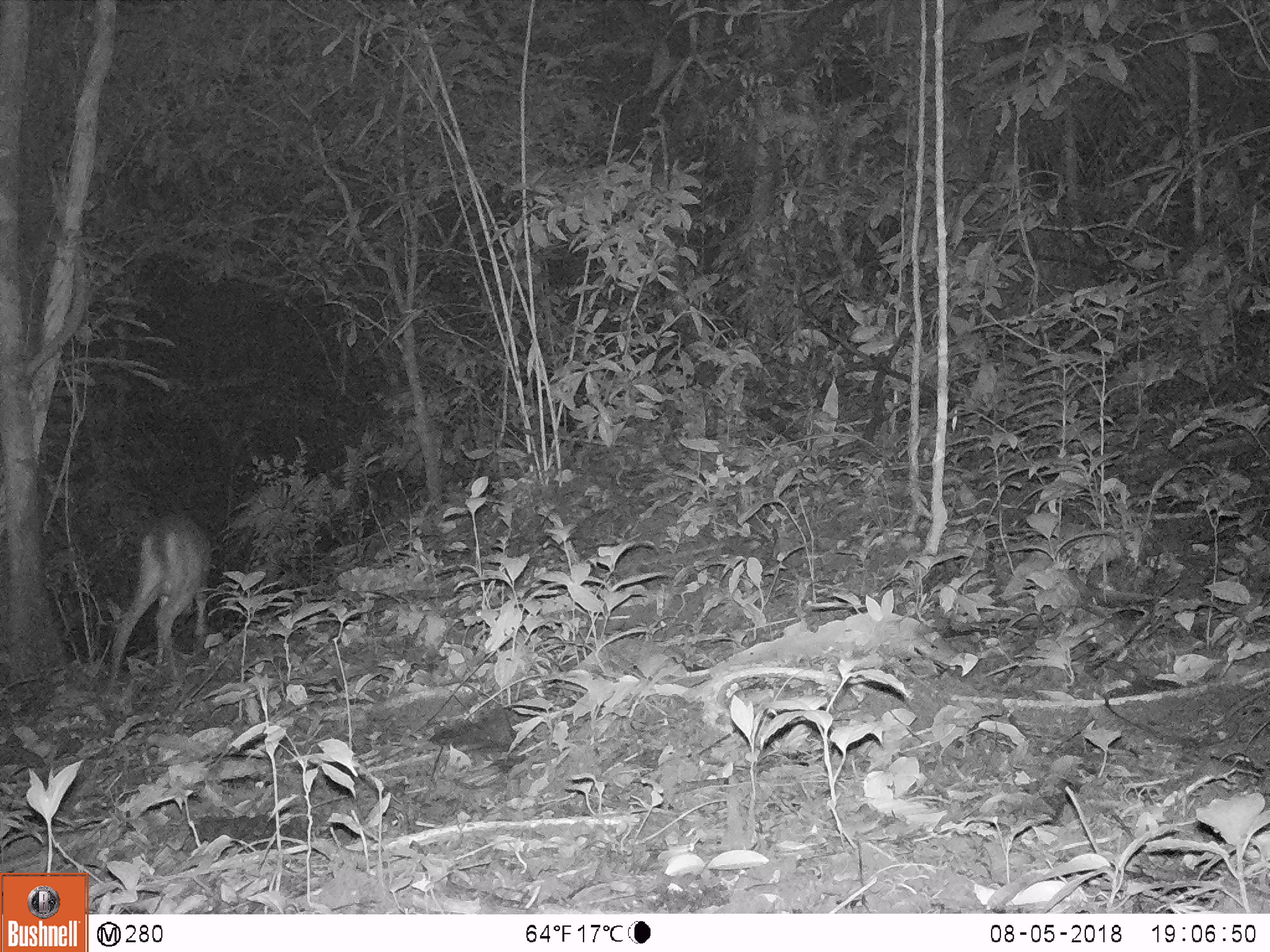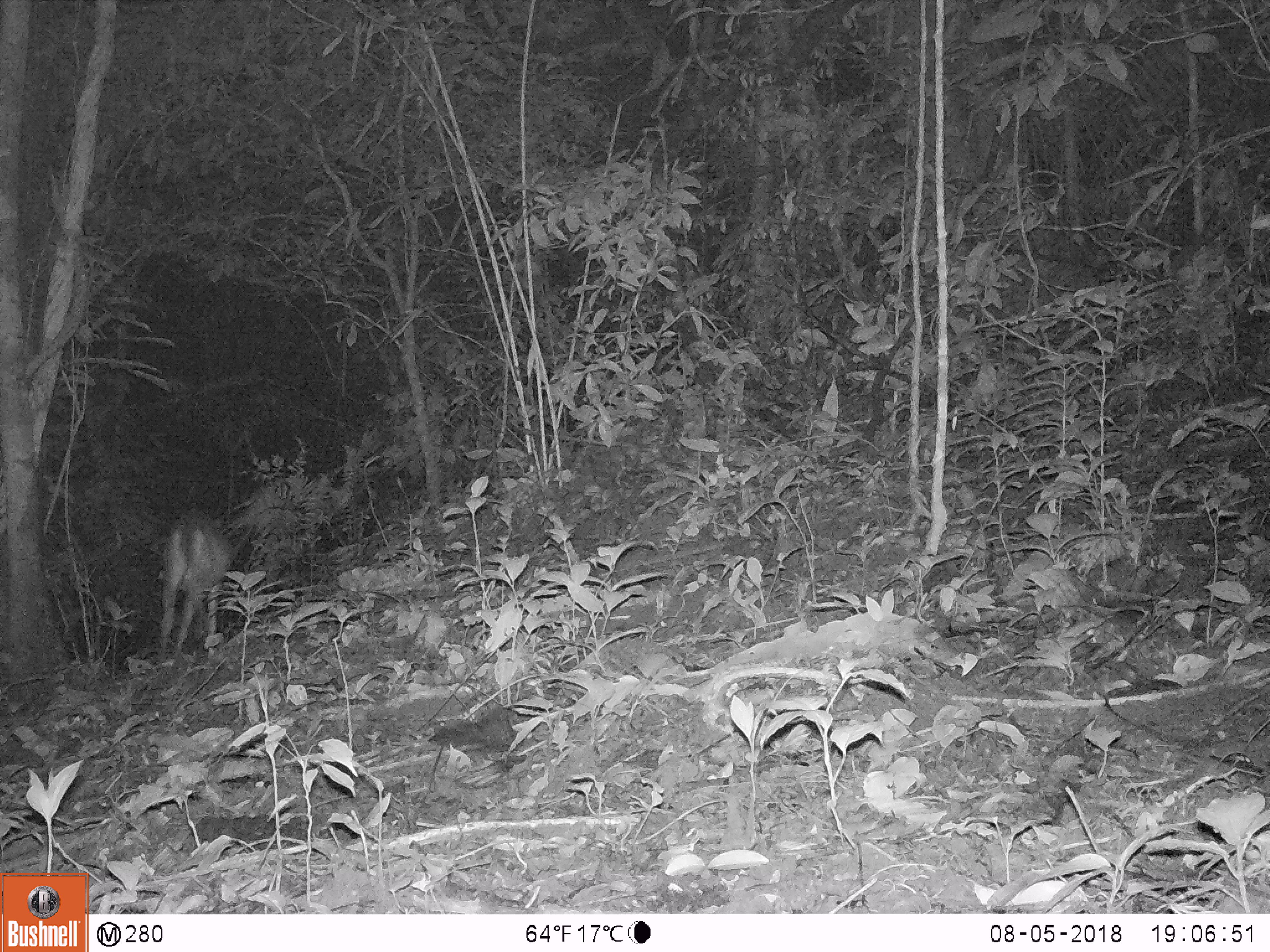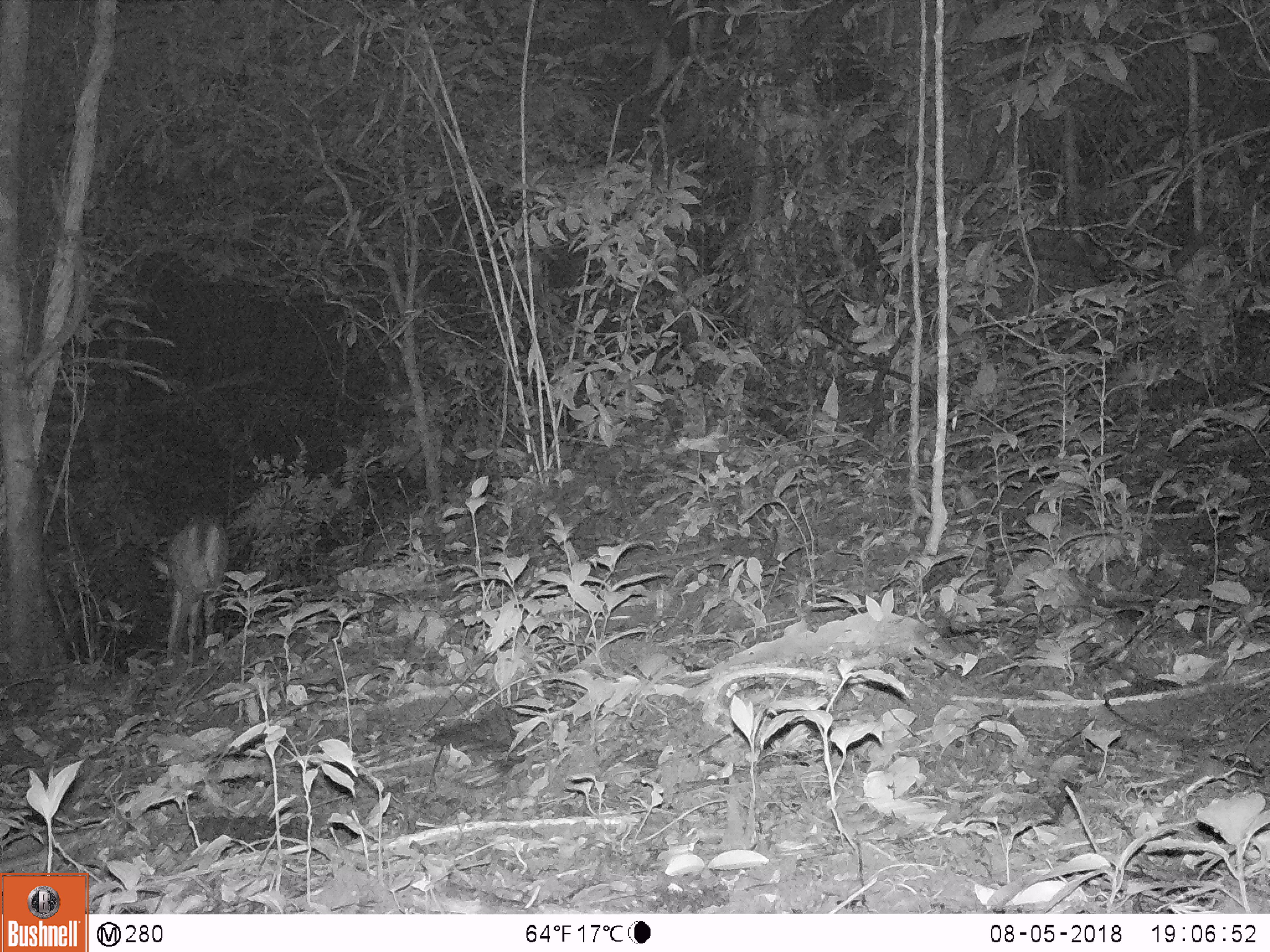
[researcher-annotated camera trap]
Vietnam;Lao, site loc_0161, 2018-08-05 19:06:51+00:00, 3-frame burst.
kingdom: Animalia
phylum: Chordata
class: Mammalia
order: Artiodactyla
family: Cervidae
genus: Muntiacus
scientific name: Muntiacus vuquangensis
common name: large-antlered muntjac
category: large antlered muntjac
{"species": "large antlered muntjac (large-antlered muntjac) (Muntiacus vuquangensis)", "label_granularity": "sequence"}